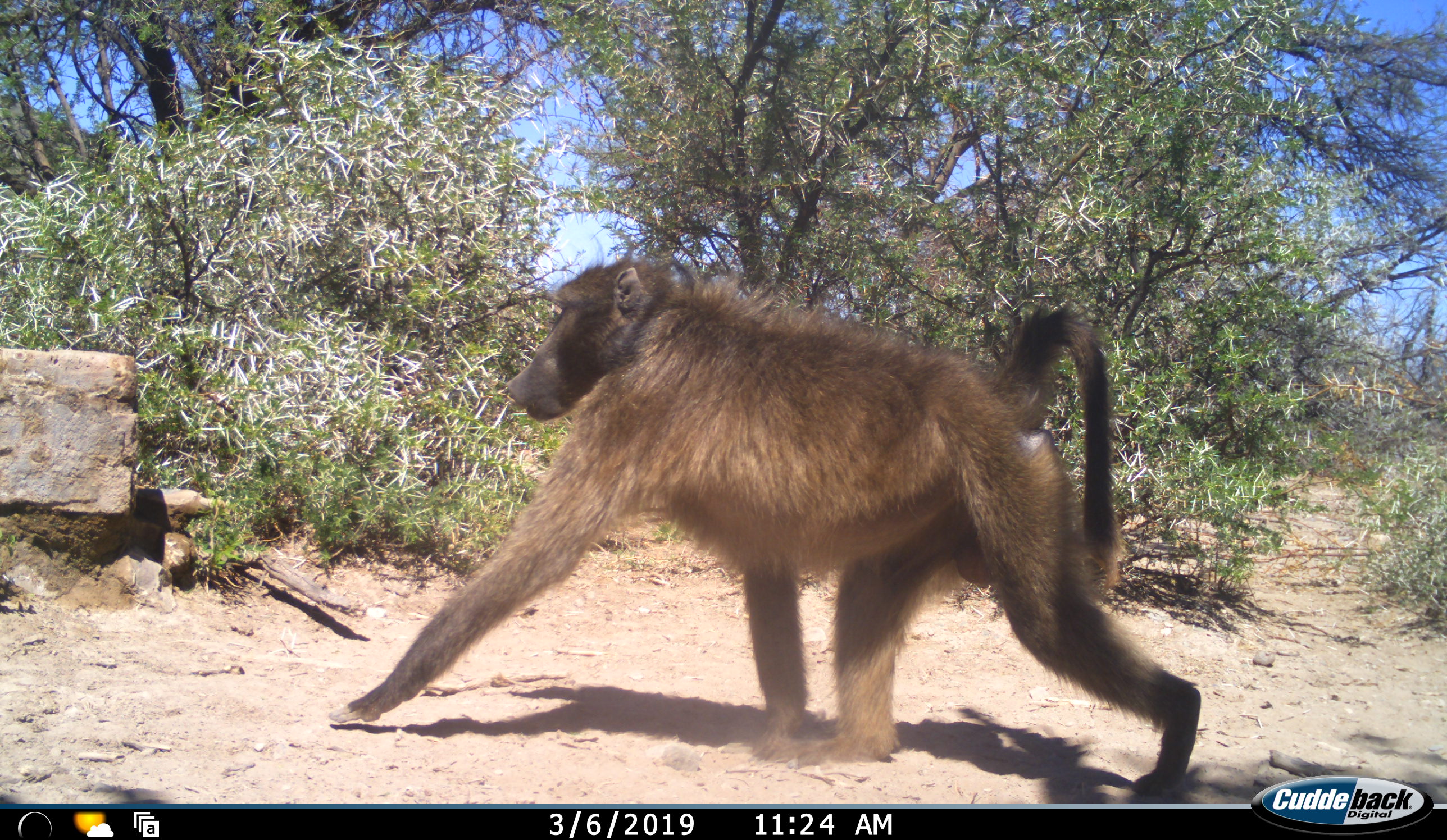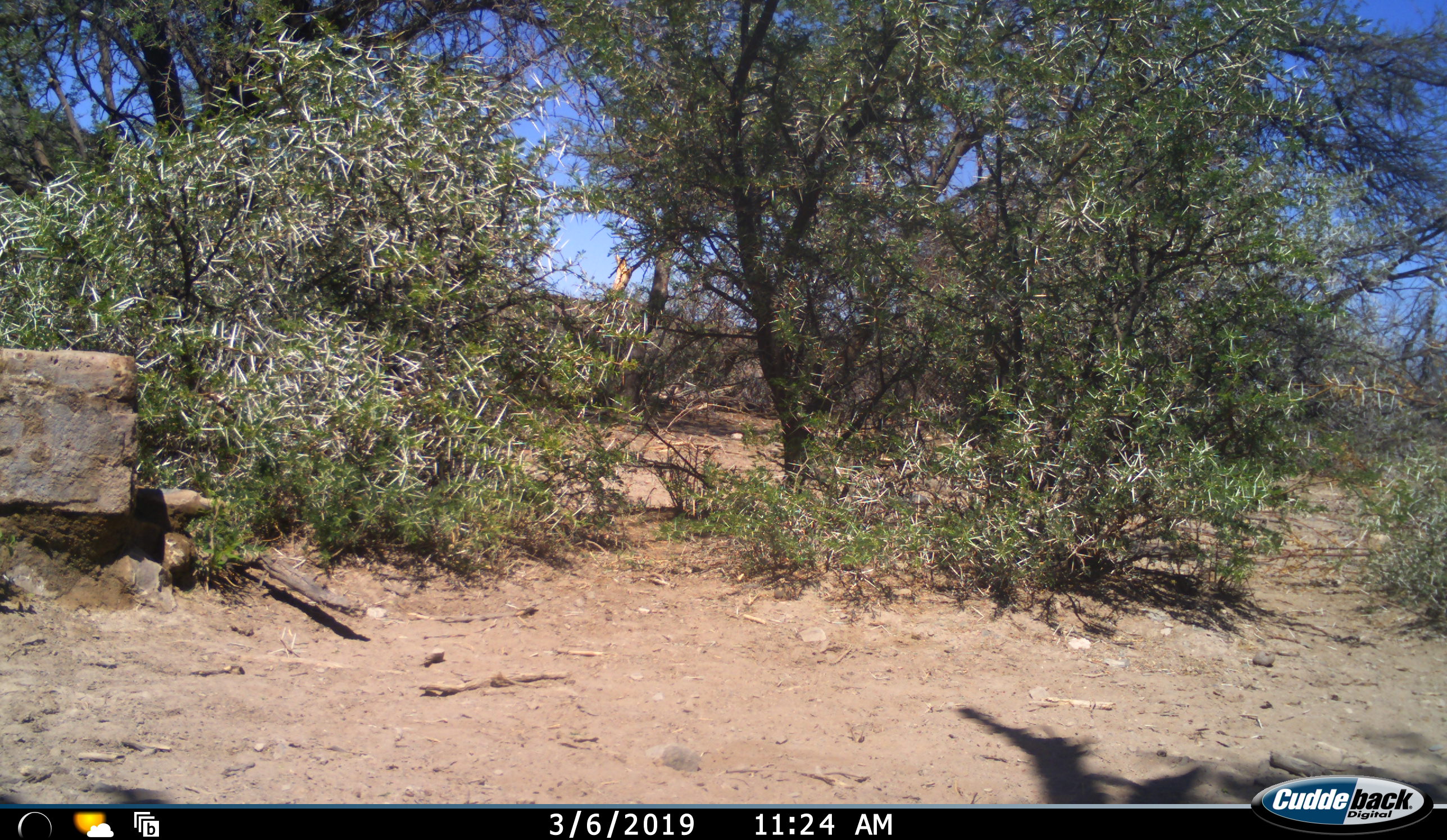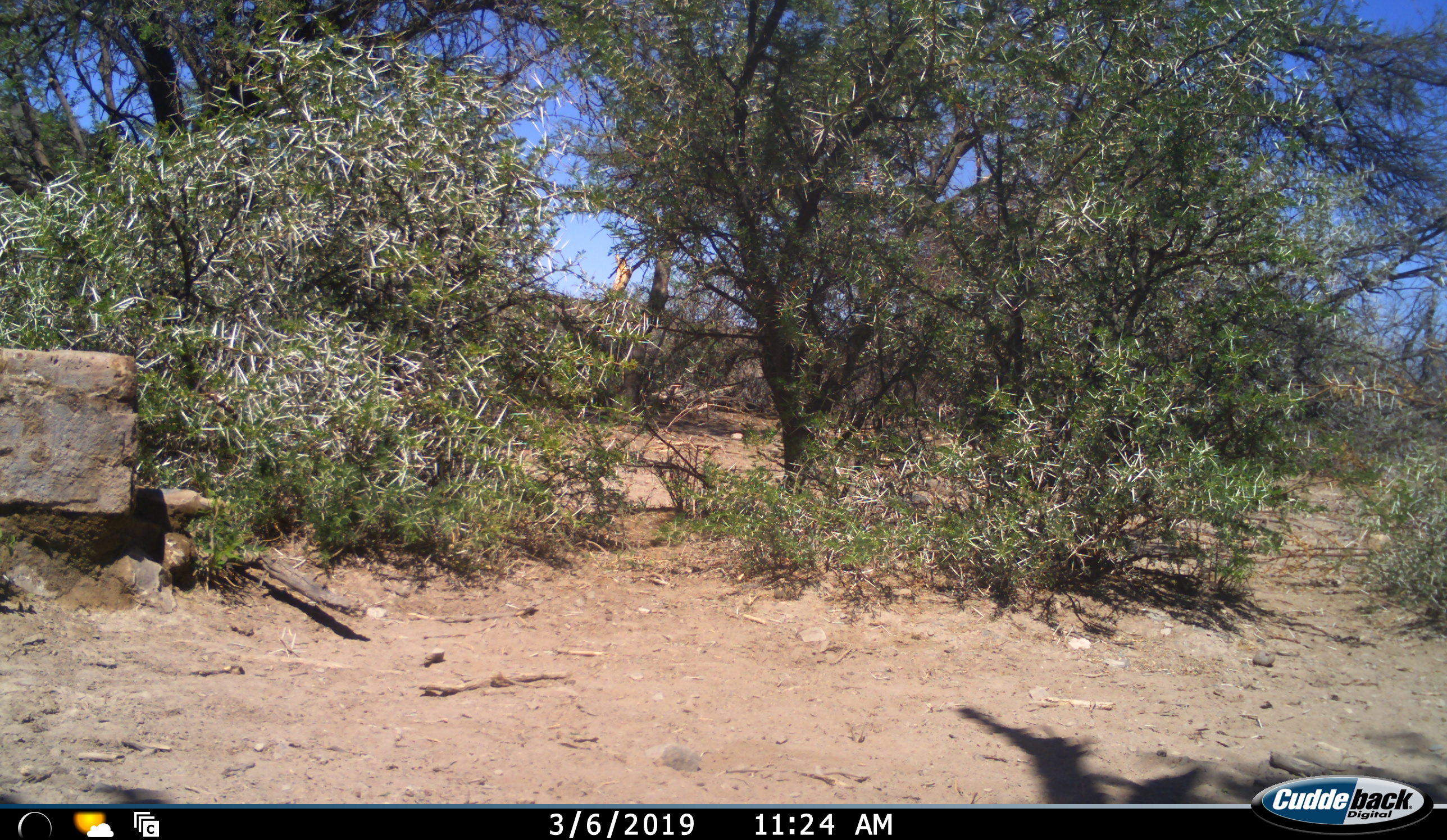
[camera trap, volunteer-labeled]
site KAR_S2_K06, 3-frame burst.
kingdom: Animalia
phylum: Chordata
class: Mammalia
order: Primates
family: Cercopithecidae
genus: Papio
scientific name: Papio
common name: baboon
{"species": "baboon (Papio)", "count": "1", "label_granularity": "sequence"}